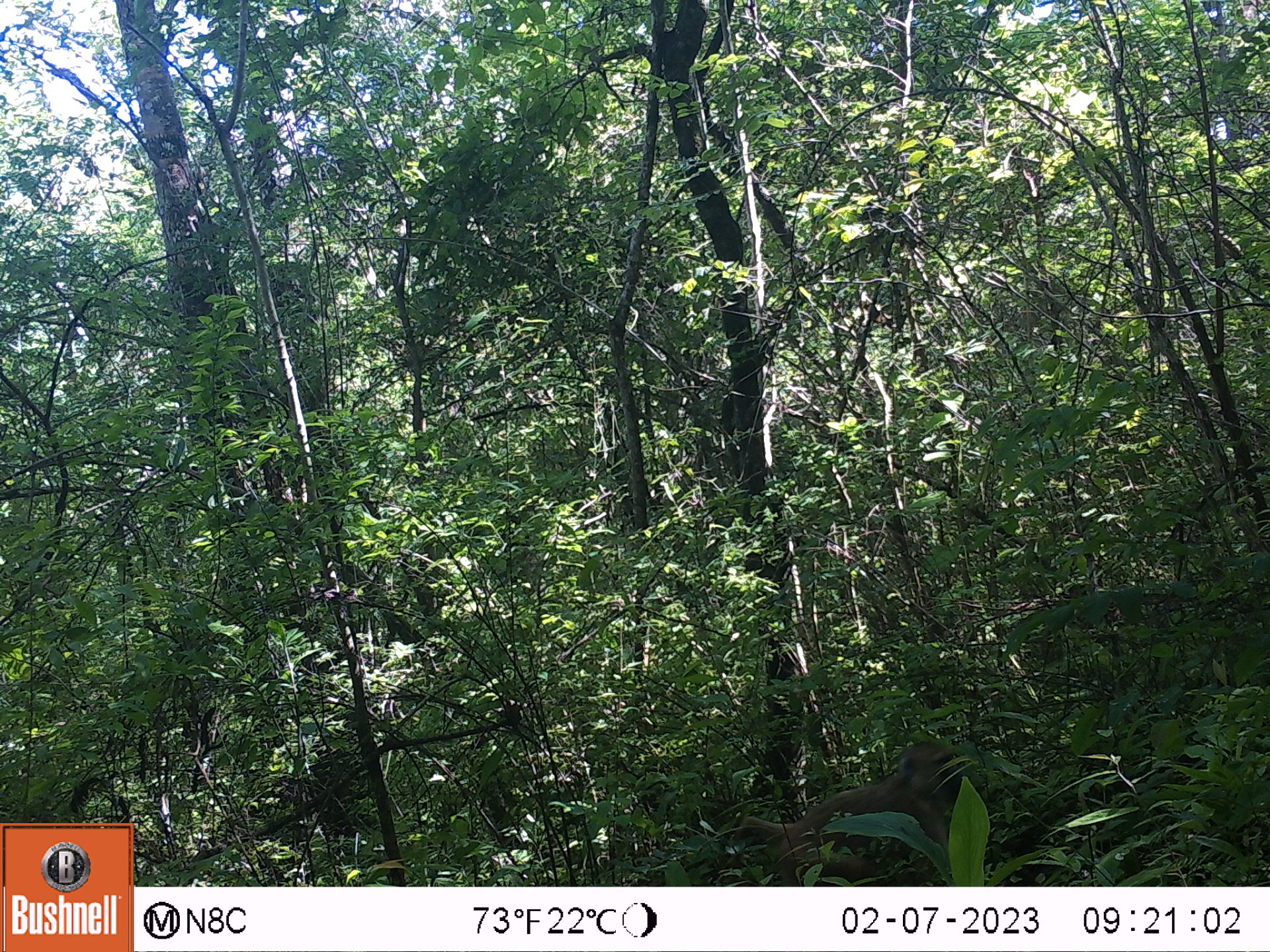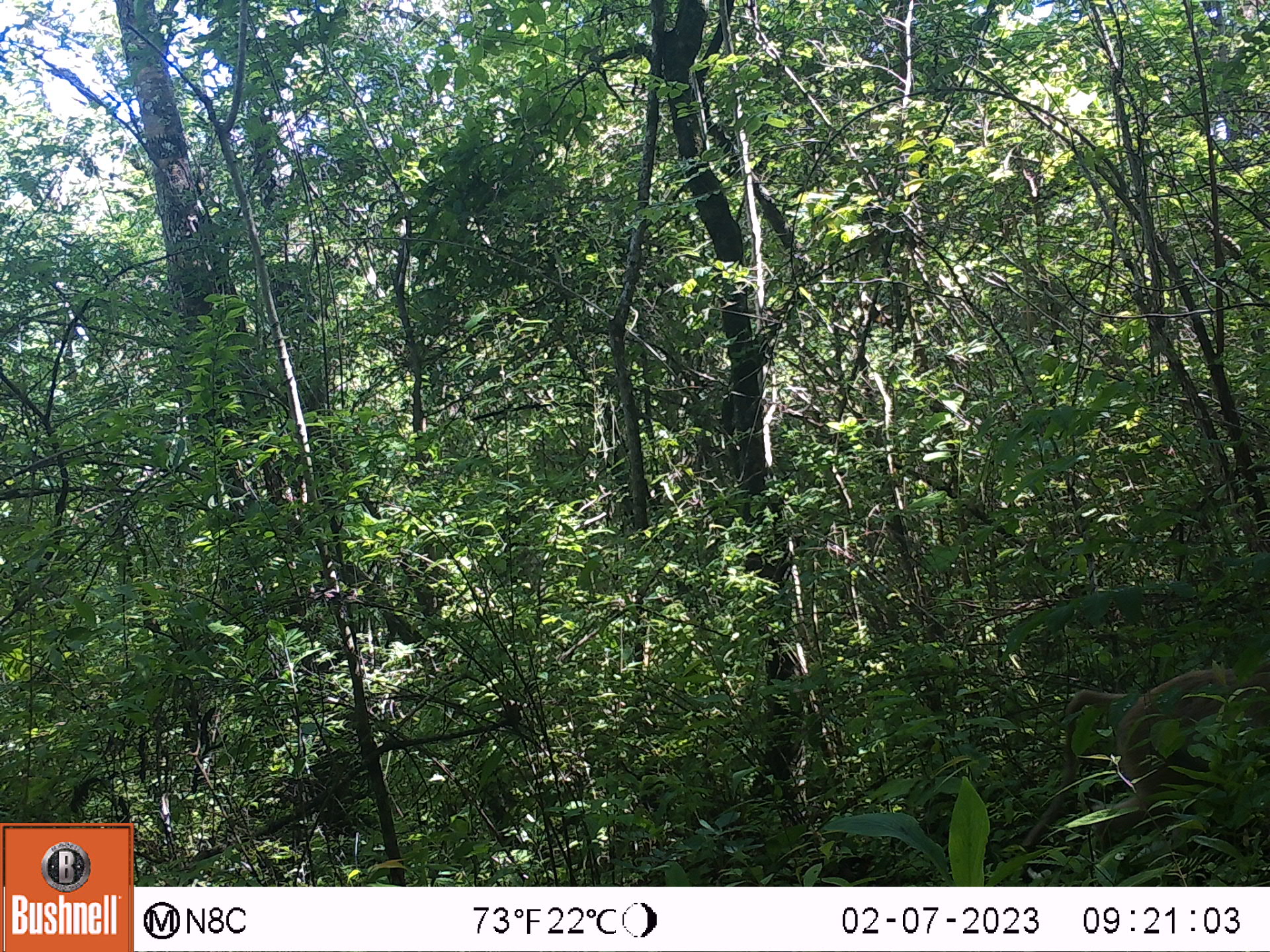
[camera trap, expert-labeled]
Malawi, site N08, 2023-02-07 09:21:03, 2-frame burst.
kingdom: Animalia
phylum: Chordata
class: Mammalia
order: Primates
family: Cercopithecidae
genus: Papio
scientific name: Papio cynocephalus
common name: yellow baboon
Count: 1.